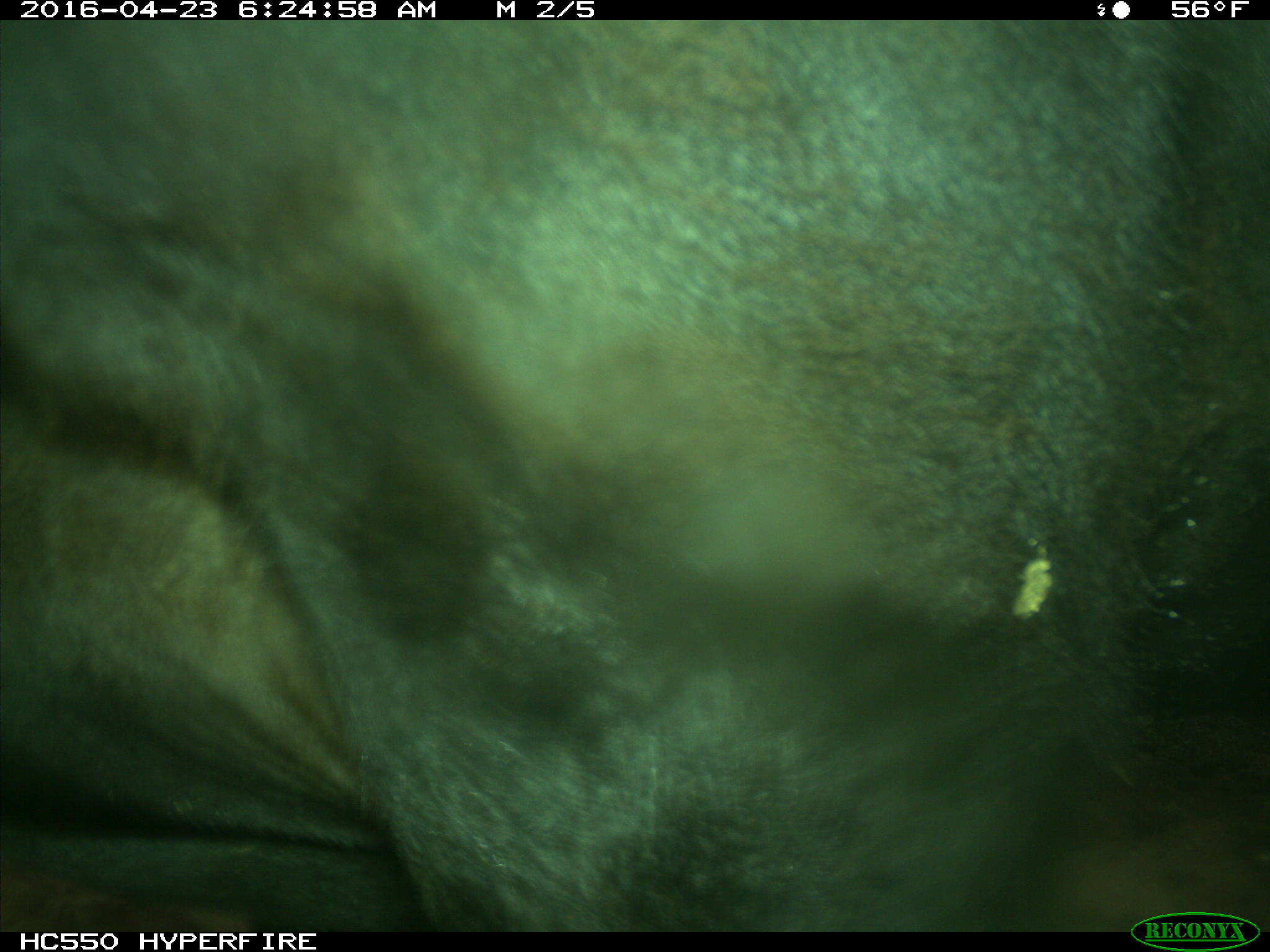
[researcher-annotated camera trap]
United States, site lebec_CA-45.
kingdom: Animalia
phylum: Chordata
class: Mammalia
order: Artiodactyla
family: Bovidae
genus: Bos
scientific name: Bos taurus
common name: domestic cow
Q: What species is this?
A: Bos taurus (domestic cow).